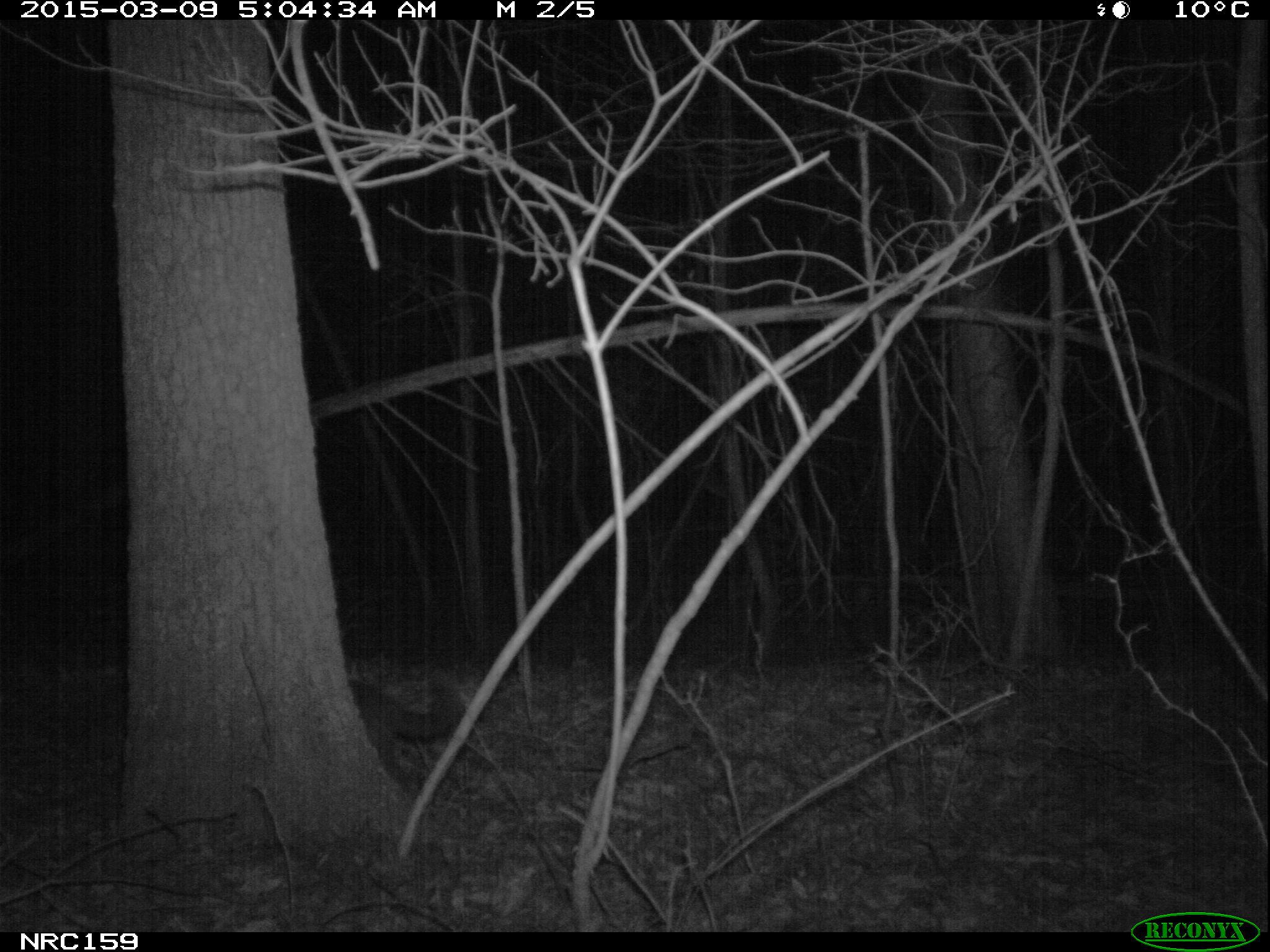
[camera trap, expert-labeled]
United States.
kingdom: Animalia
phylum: Chordata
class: Mammalia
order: Carnivora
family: Felidae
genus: Felis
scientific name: Felis catus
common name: domestic cat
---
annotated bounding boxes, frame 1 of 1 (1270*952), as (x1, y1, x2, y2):
Domestic Cat: (347, 670, 475, 777)